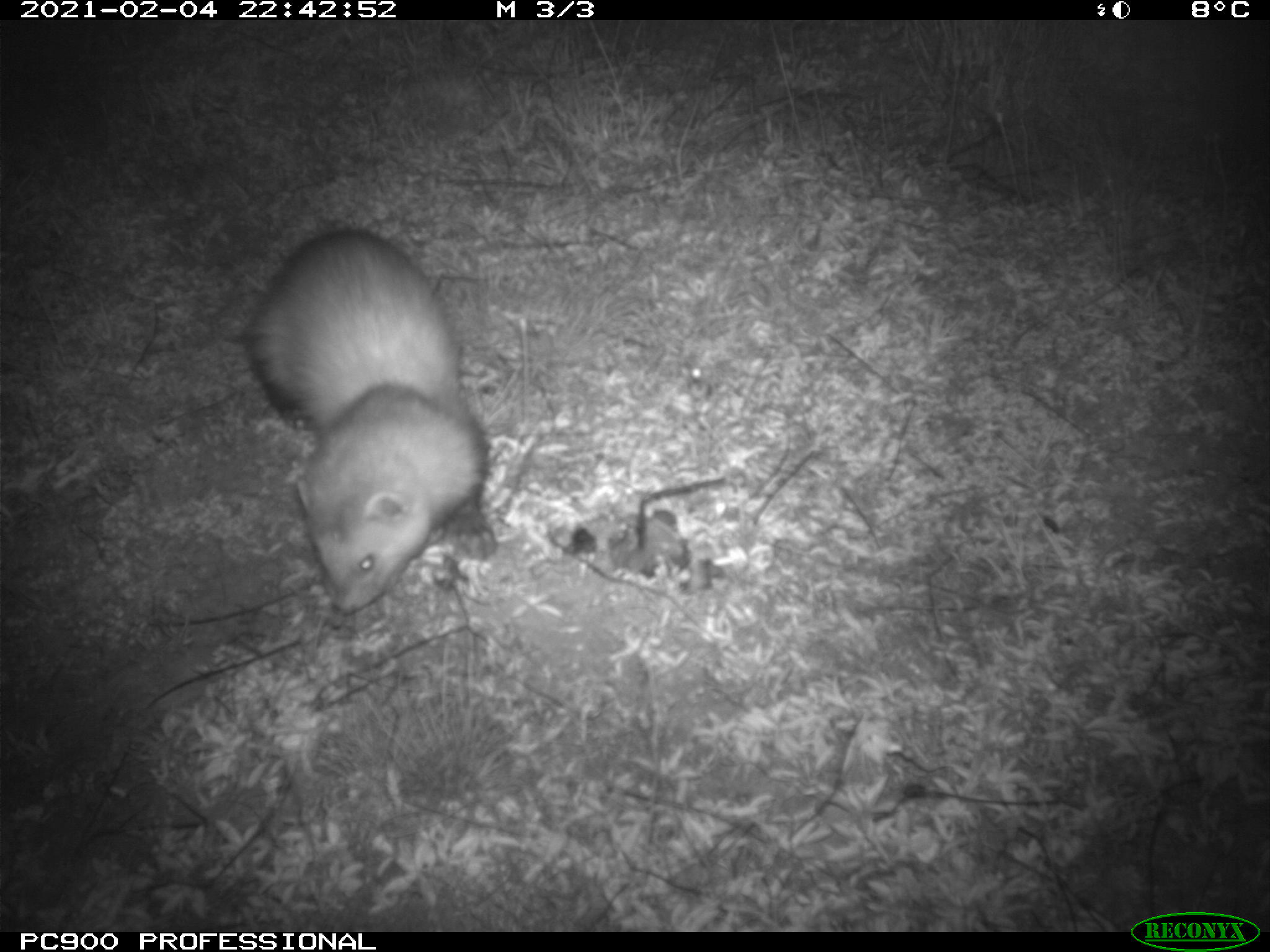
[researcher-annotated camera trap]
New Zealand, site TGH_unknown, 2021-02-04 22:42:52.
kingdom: Animalia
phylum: Chordata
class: Mammalia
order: Carnivora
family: Mustelidae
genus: Mustela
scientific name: Mustela furo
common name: ferret